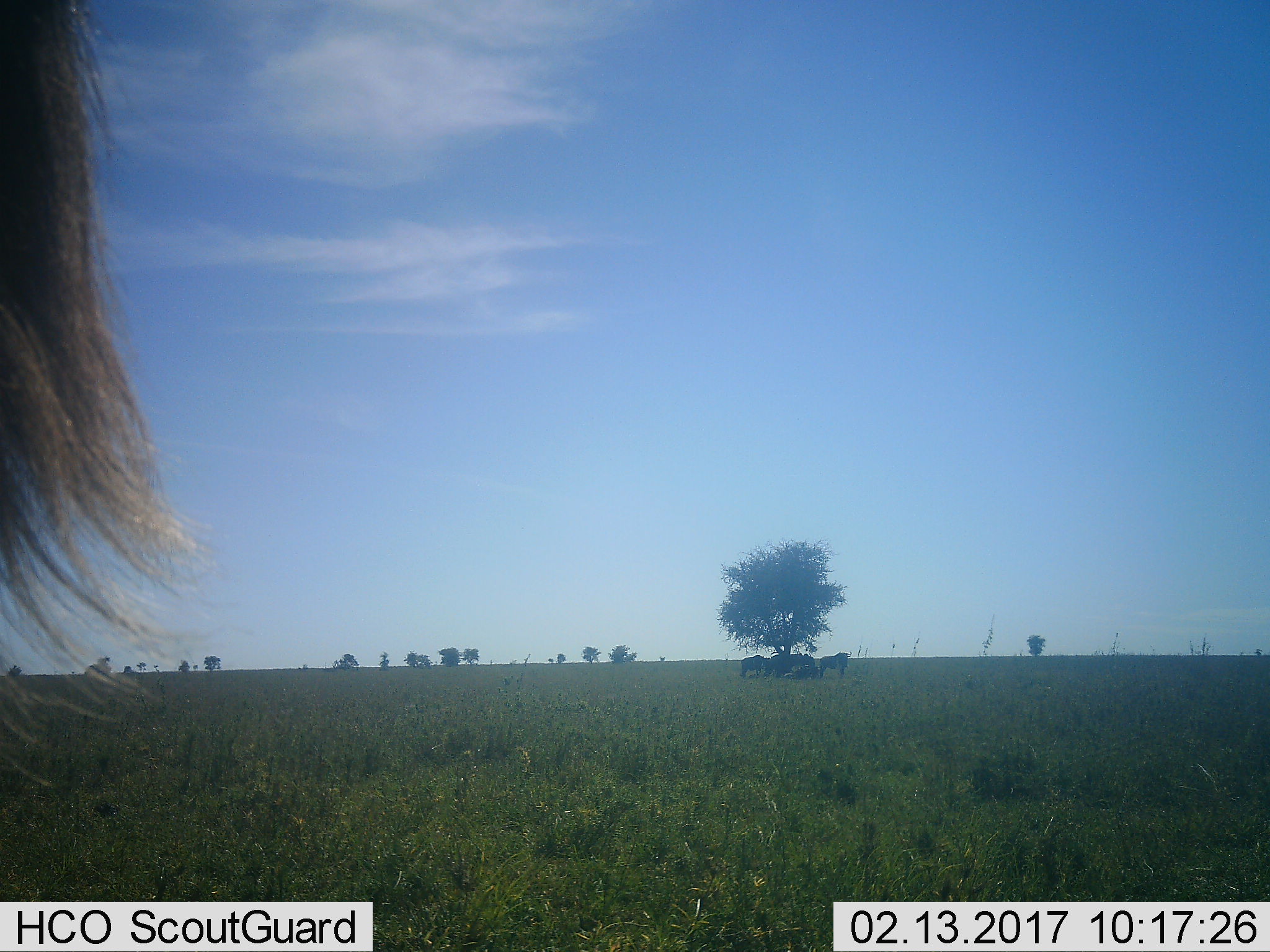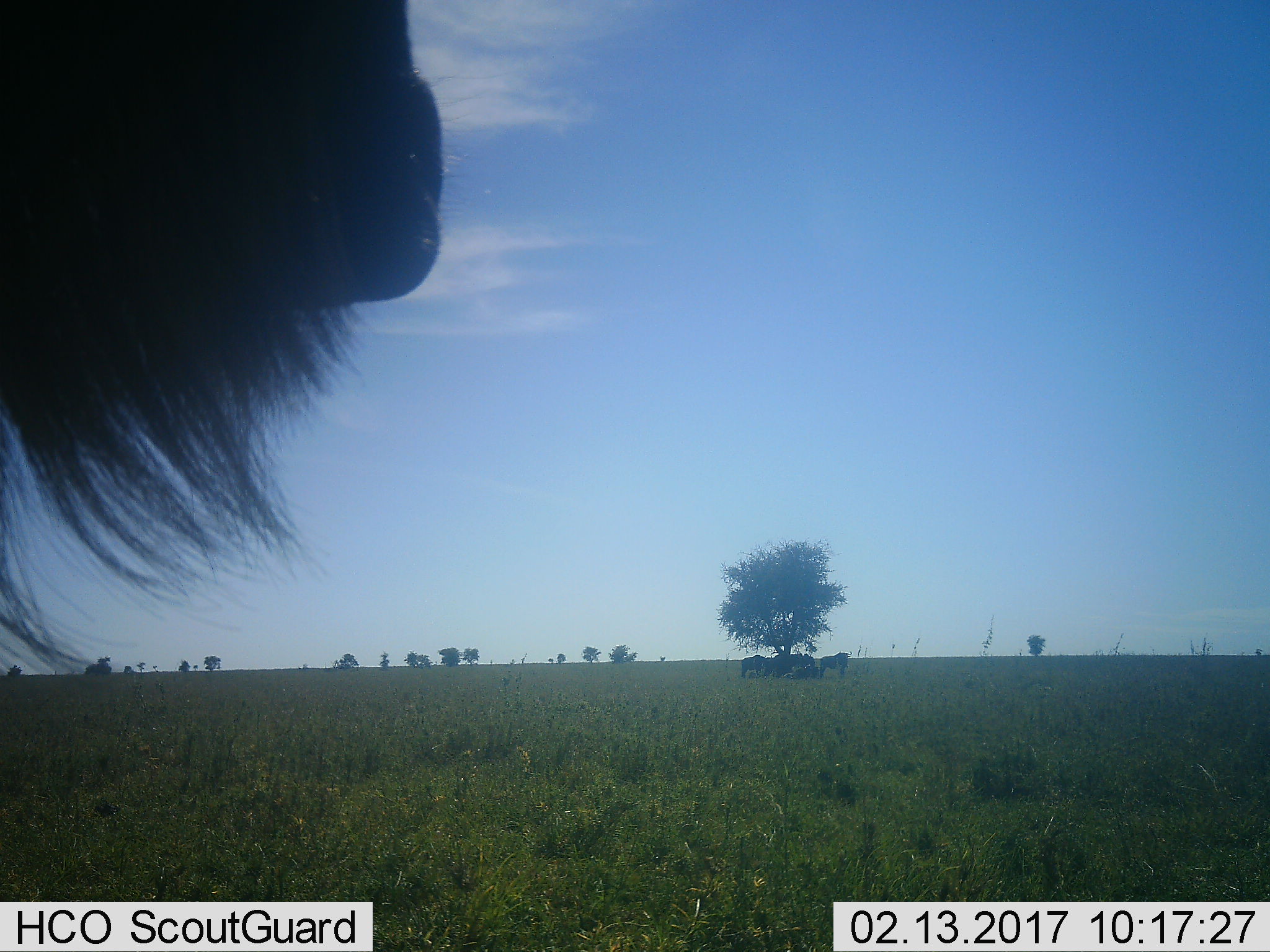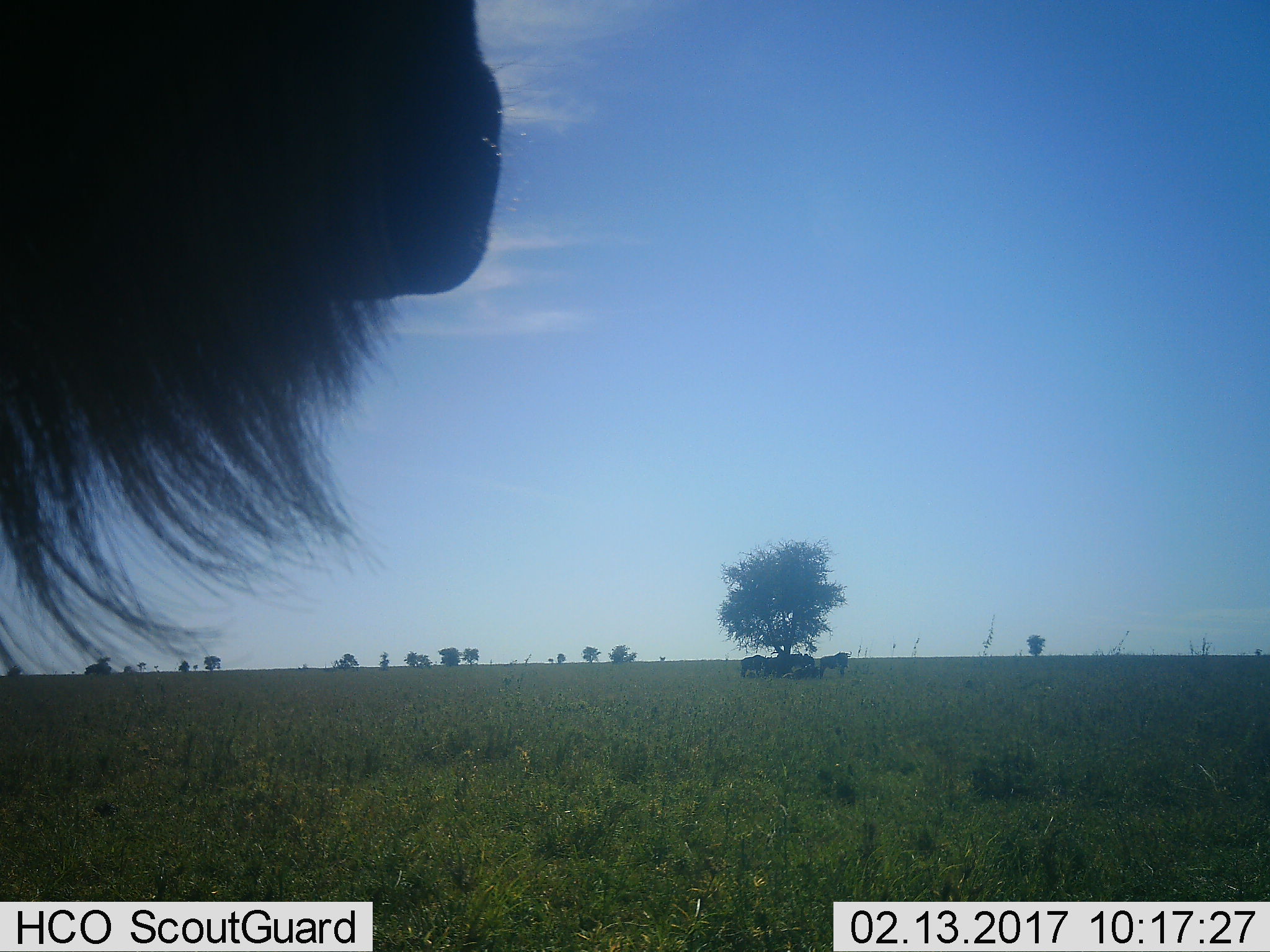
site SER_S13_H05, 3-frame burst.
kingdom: Animalia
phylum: Chordata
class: Mammalia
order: Artiodactyla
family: Bovidae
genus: Connochaetes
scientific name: Connochaetes taurinus taurinus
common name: blue wildebeest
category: wildebeestblue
Wildebeestblue (blue wildebeest) (Connochaetes taurinus taurinus), count 5. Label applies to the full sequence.